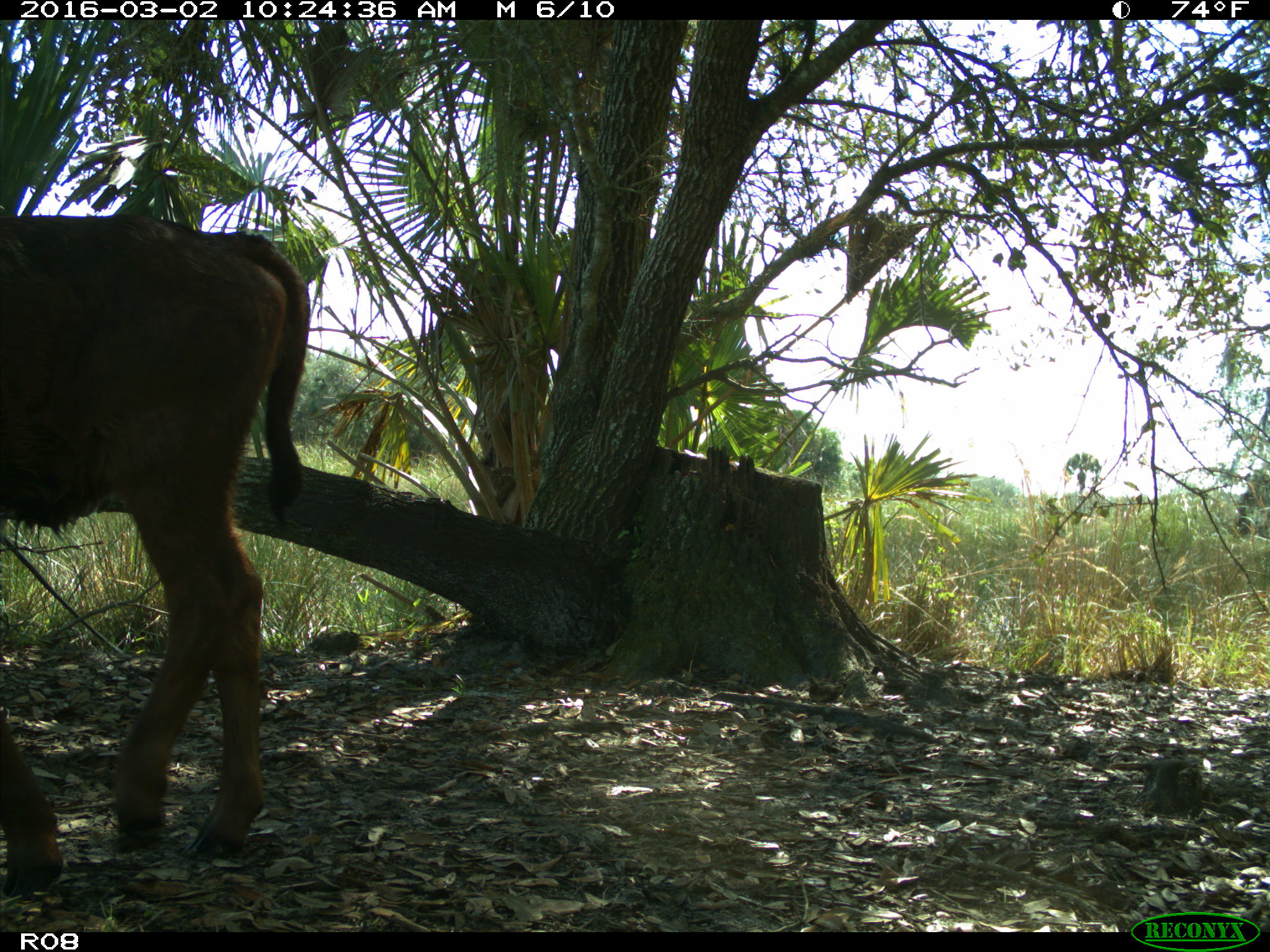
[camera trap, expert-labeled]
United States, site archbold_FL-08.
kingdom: Animalia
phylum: Chordata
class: Mammalia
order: Artiodactyla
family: Bovidae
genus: Bos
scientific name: Bos taurus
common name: domestic cow